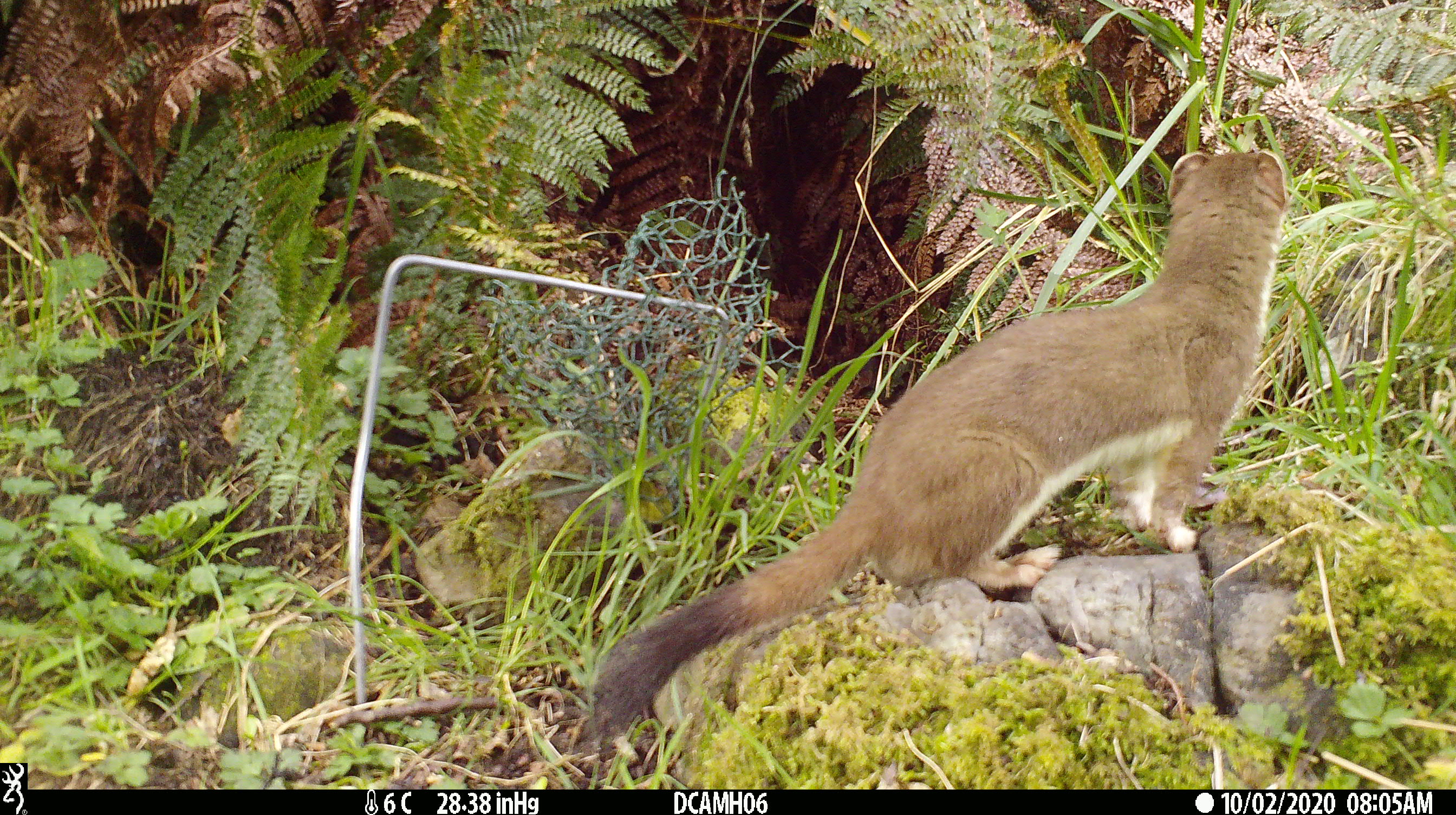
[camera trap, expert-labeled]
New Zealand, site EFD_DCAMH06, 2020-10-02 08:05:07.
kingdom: Animalia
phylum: Chordata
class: Mammalia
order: Carnivora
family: Mustelidae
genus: Mustela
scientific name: Mustela erminea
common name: stoat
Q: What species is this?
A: Stoat (Mustela erminea).